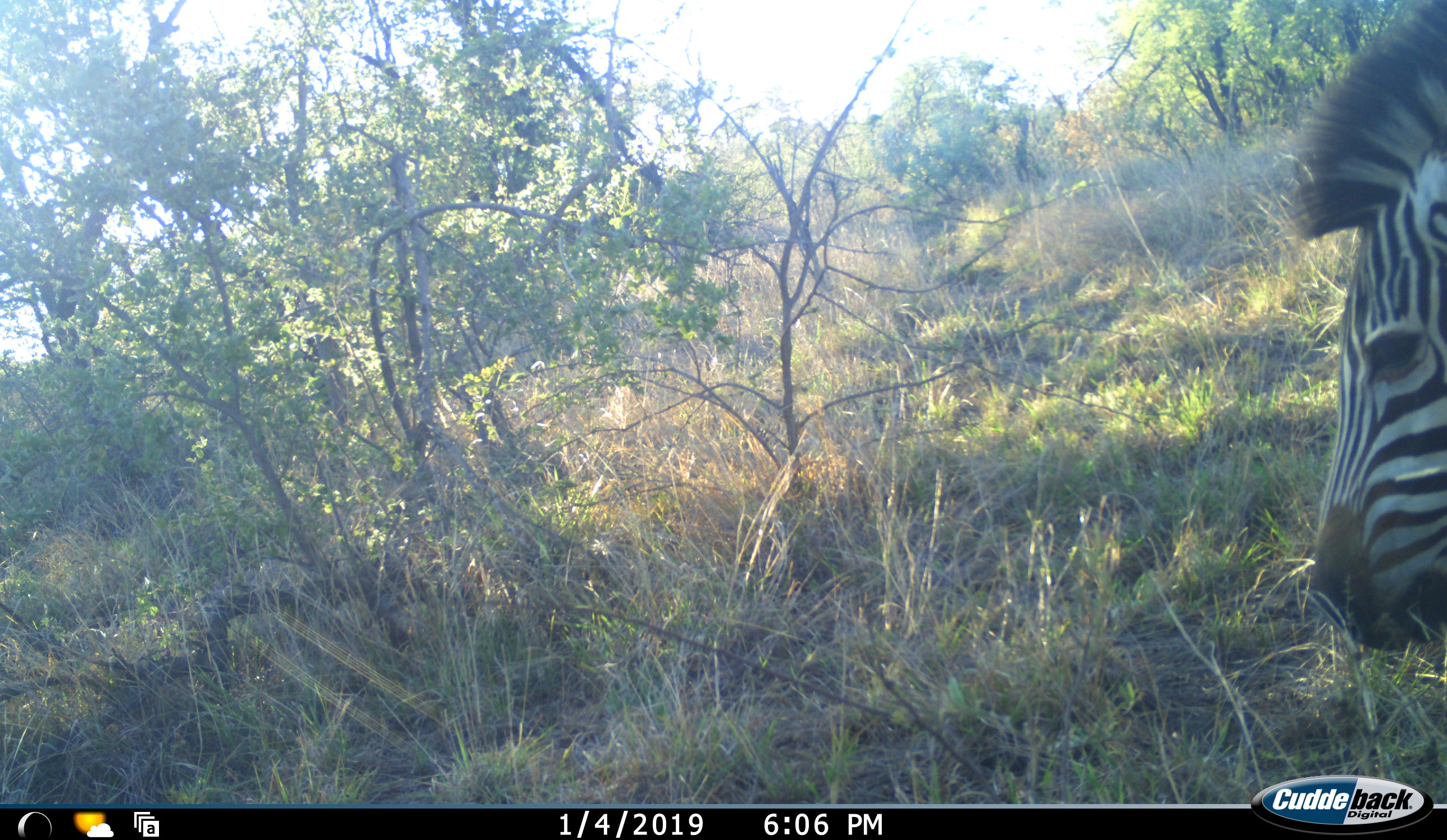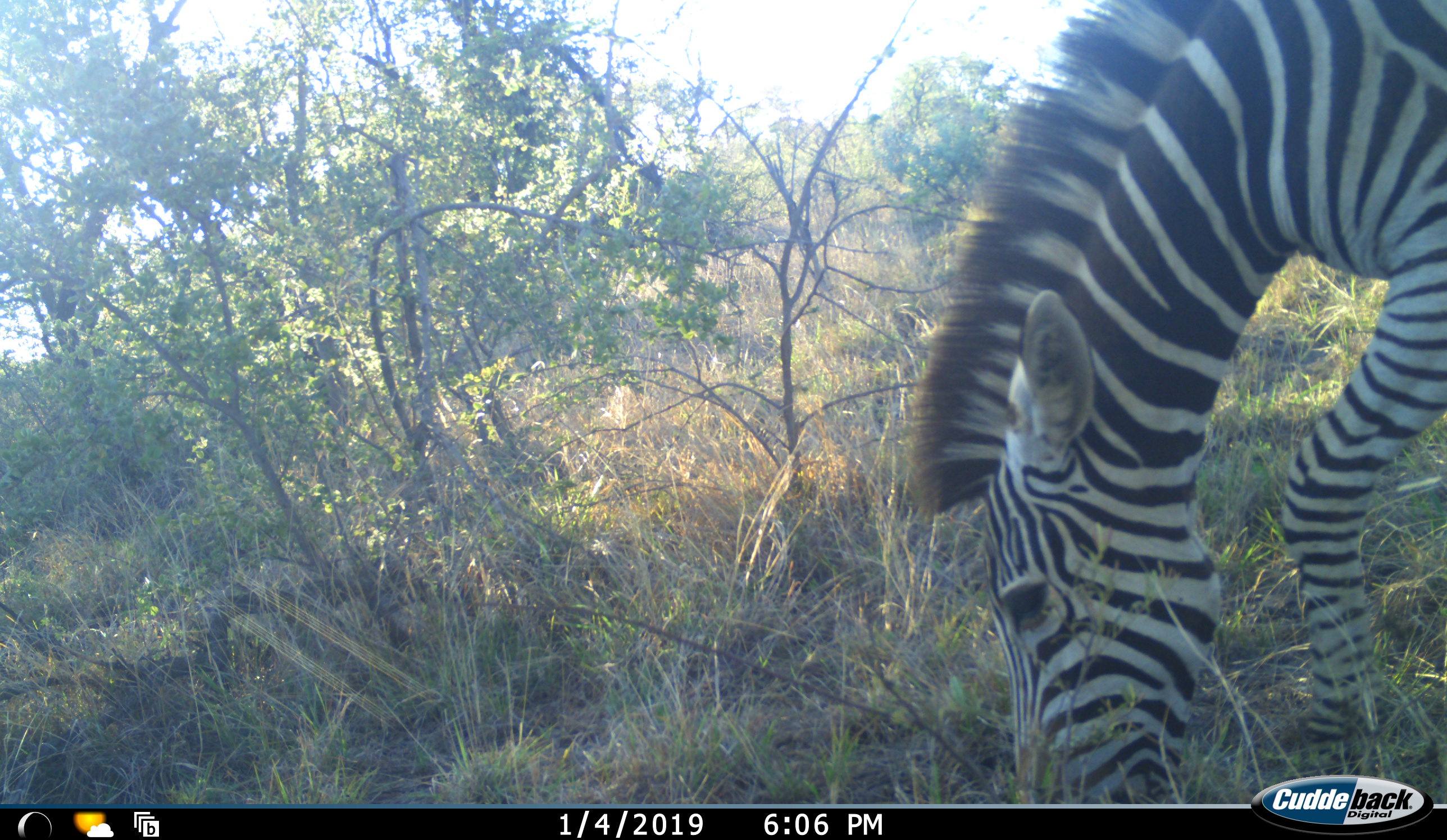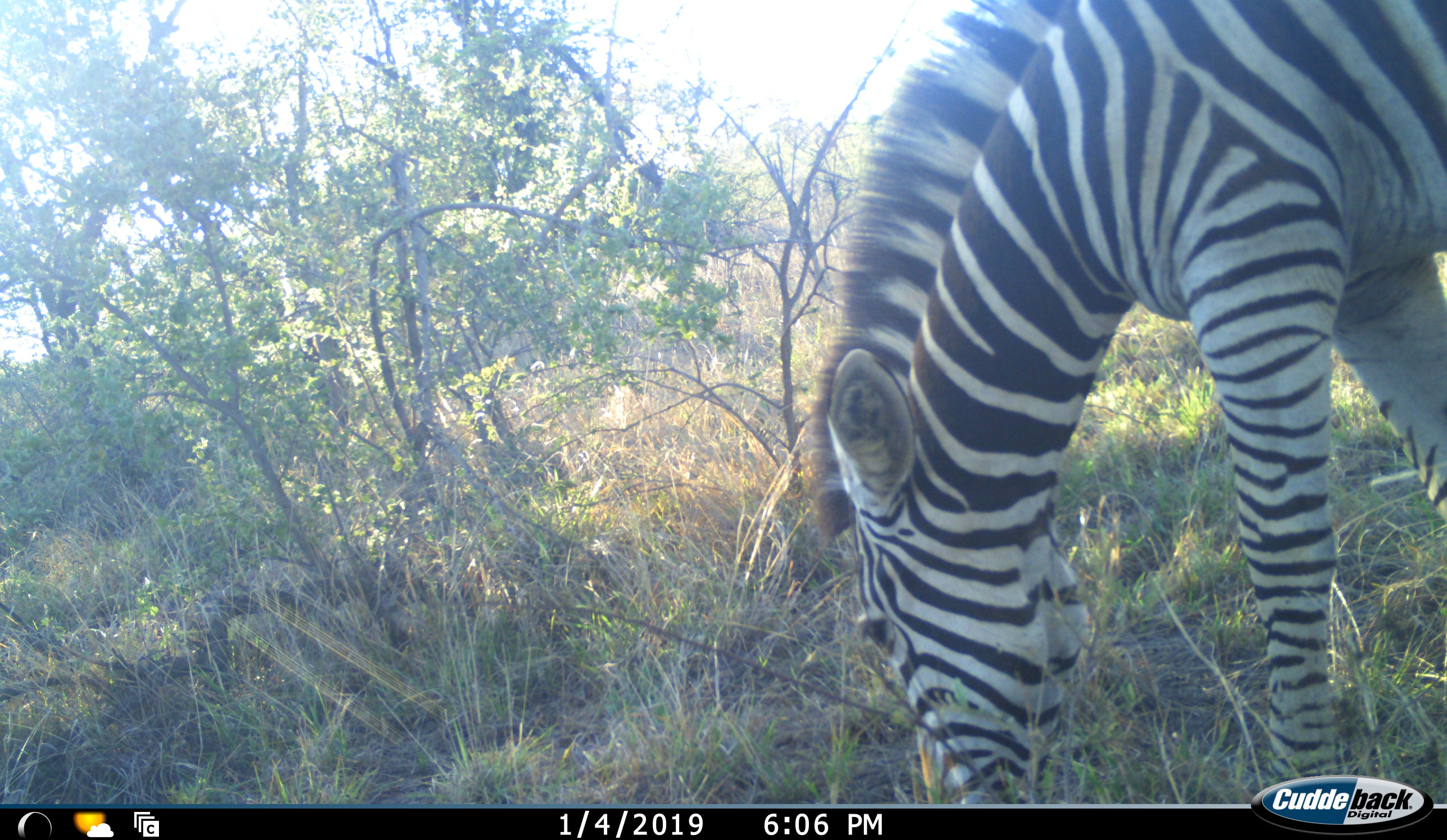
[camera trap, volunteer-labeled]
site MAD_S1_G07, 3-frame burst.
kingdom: Animalia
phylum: Chordata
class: Mammalia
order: Perissodactyla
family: Equidae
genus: Equus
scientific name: Equus quagga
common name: plains zebra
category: zebraplains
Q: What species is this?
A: Zebraplains (plains zebra) (Equus quagga).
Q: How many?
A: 1.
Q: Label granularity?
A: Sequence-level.